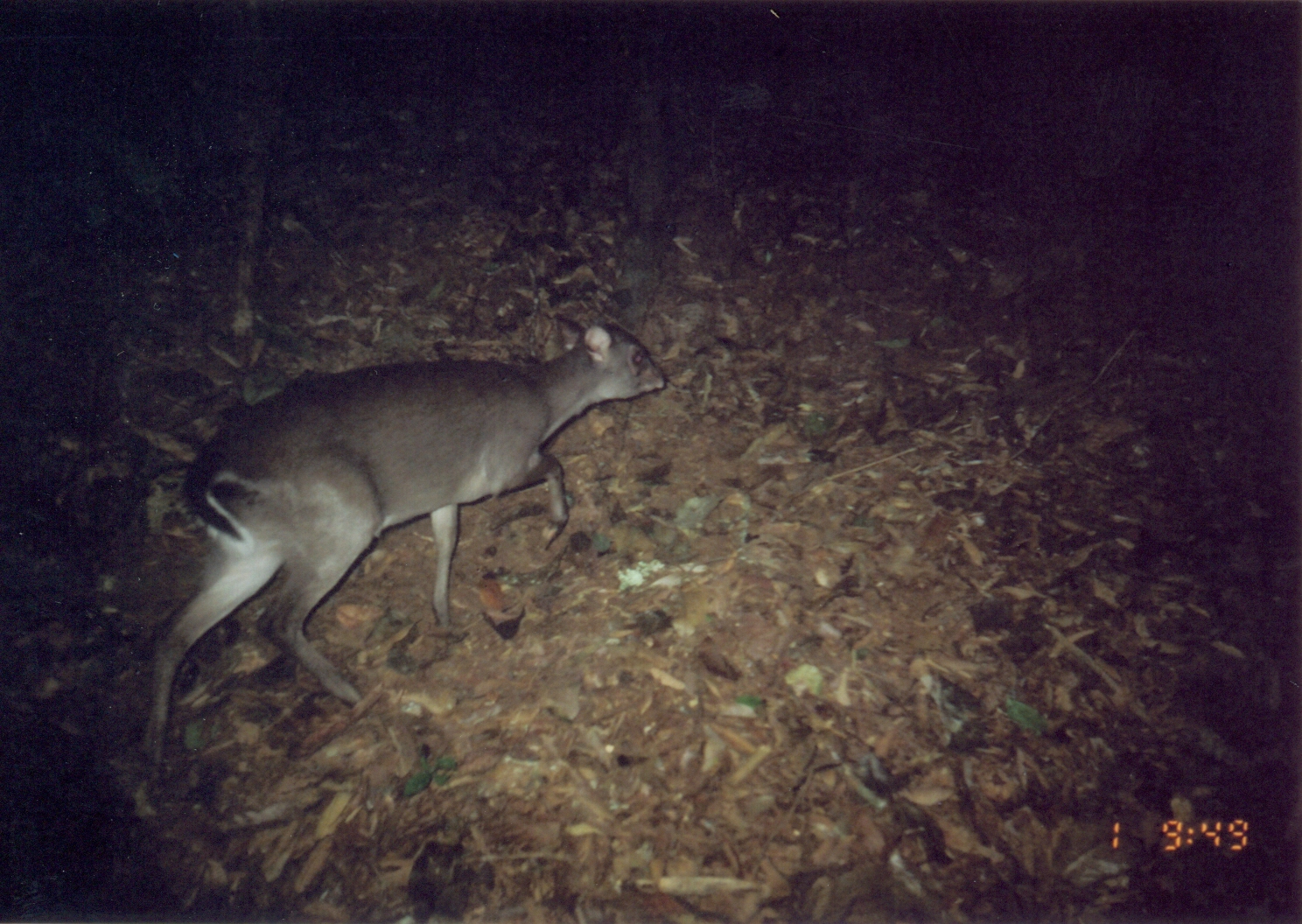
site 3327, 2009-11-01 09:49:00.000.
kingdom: Animalia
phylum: Chordata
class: Mammalia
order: Artiodactyla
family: Bovidae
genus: Philantomba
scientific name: Philantomba monticola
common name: blue duiker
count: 1